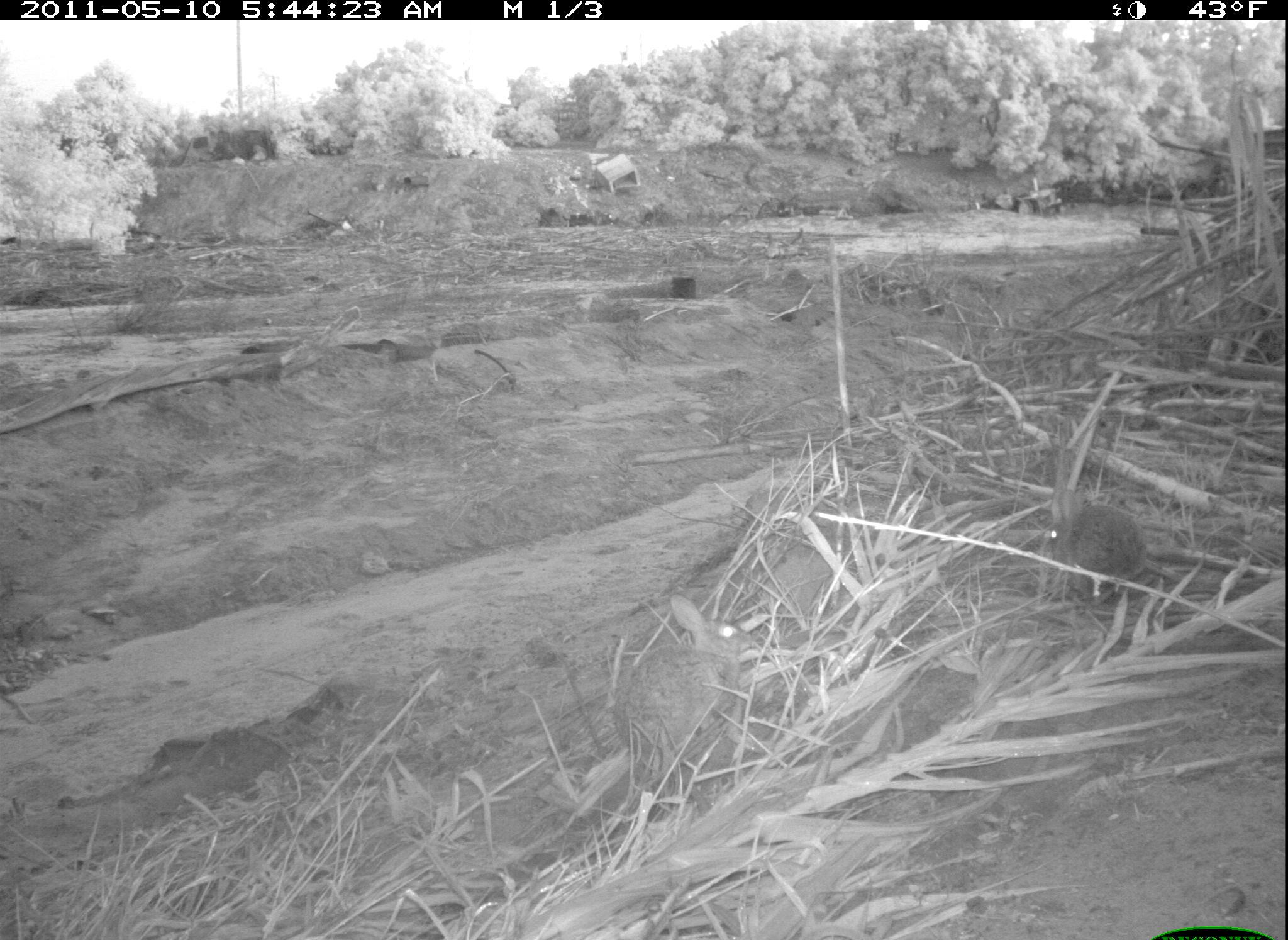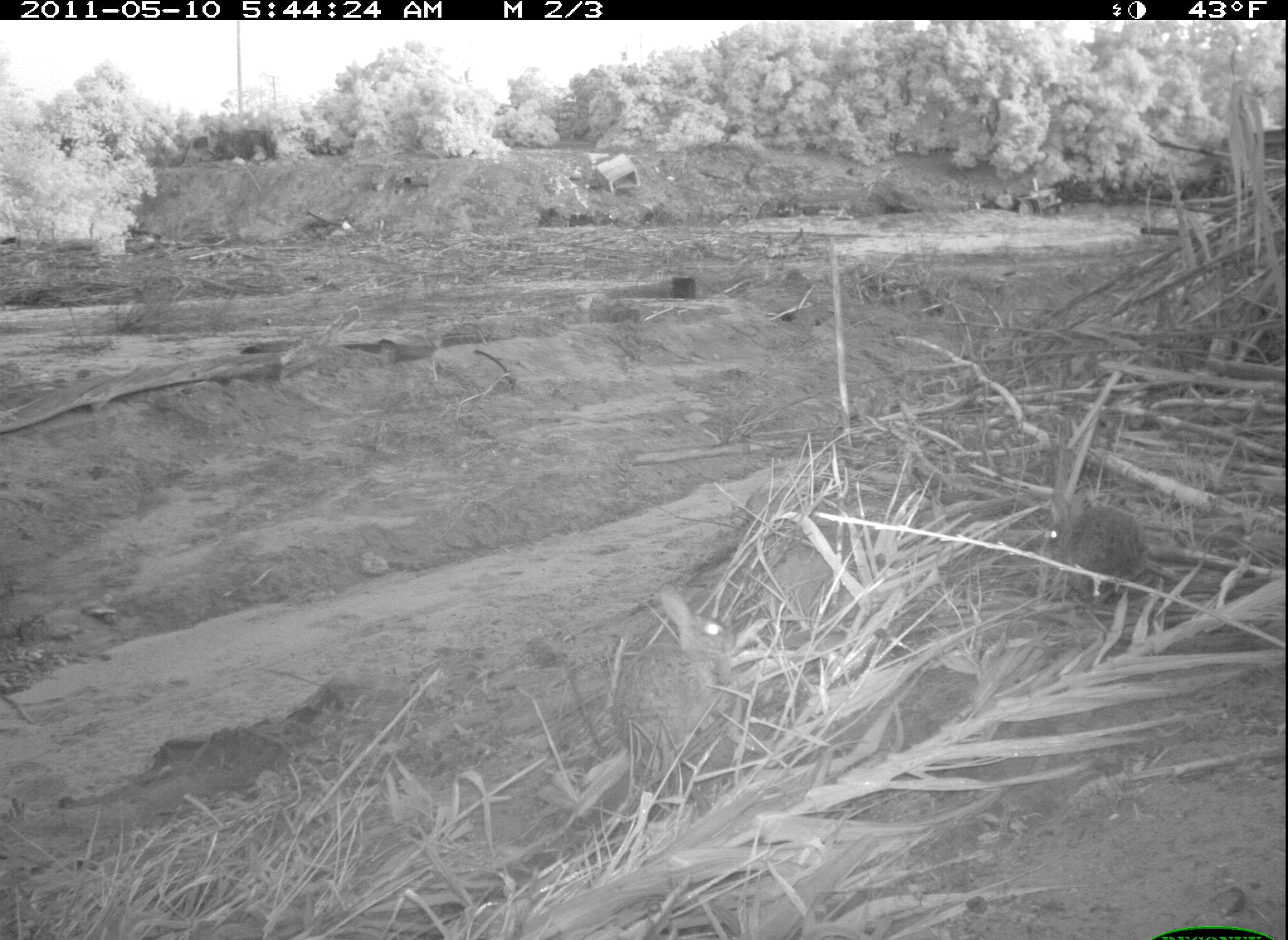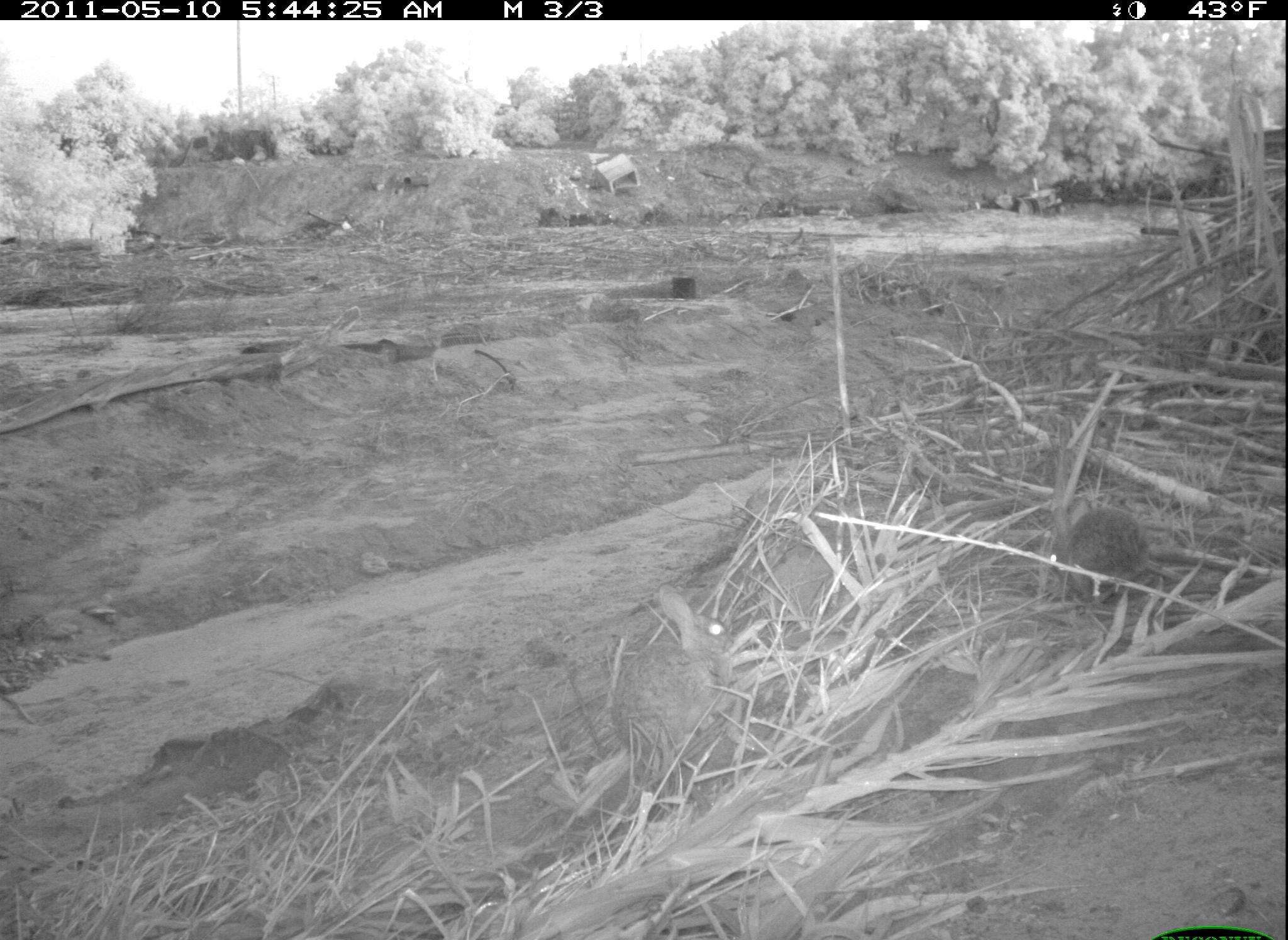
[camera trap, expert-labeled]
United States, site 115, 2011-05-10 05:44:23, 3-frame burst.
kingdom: Animalia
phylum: Chordata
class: Mammalia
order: Lagomorpha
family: Leporidae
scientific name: Leporidae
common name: rabbits and hares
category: rabbit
Rabbit (rabbits and hares) (Leporidae).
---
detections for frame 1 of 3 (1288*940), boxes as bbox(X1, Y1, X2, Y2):
rabbit: bbox(1032, 469, 1156, 607)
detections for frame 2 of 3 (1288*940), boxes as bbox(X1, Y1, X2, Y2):
rabbit: bbox(610, 583, 760, 778); bbox(1037, 457, 1185, 615)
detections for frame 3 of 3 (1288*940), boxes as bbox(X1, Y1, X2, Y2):
rabbit: bbox(601, 586, 741, 778)